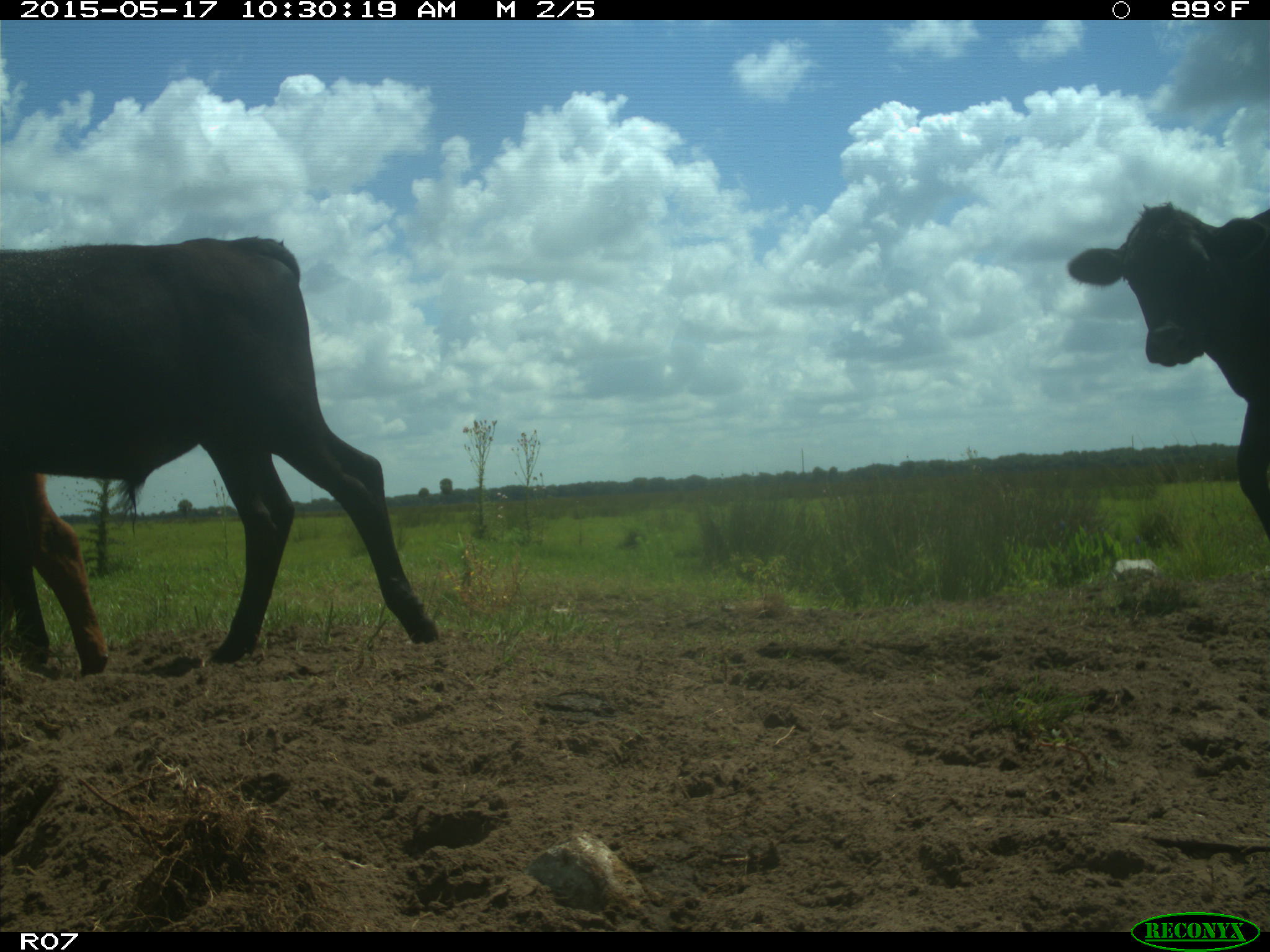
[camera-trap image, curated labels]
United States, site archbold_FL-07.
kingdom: Animalia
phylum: Chordata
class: Mammalia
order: Artiodactyla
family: Bovidae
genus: Bos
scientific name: Bos taurus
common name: domestic cow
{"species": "Bos taurus (domestic cow)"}